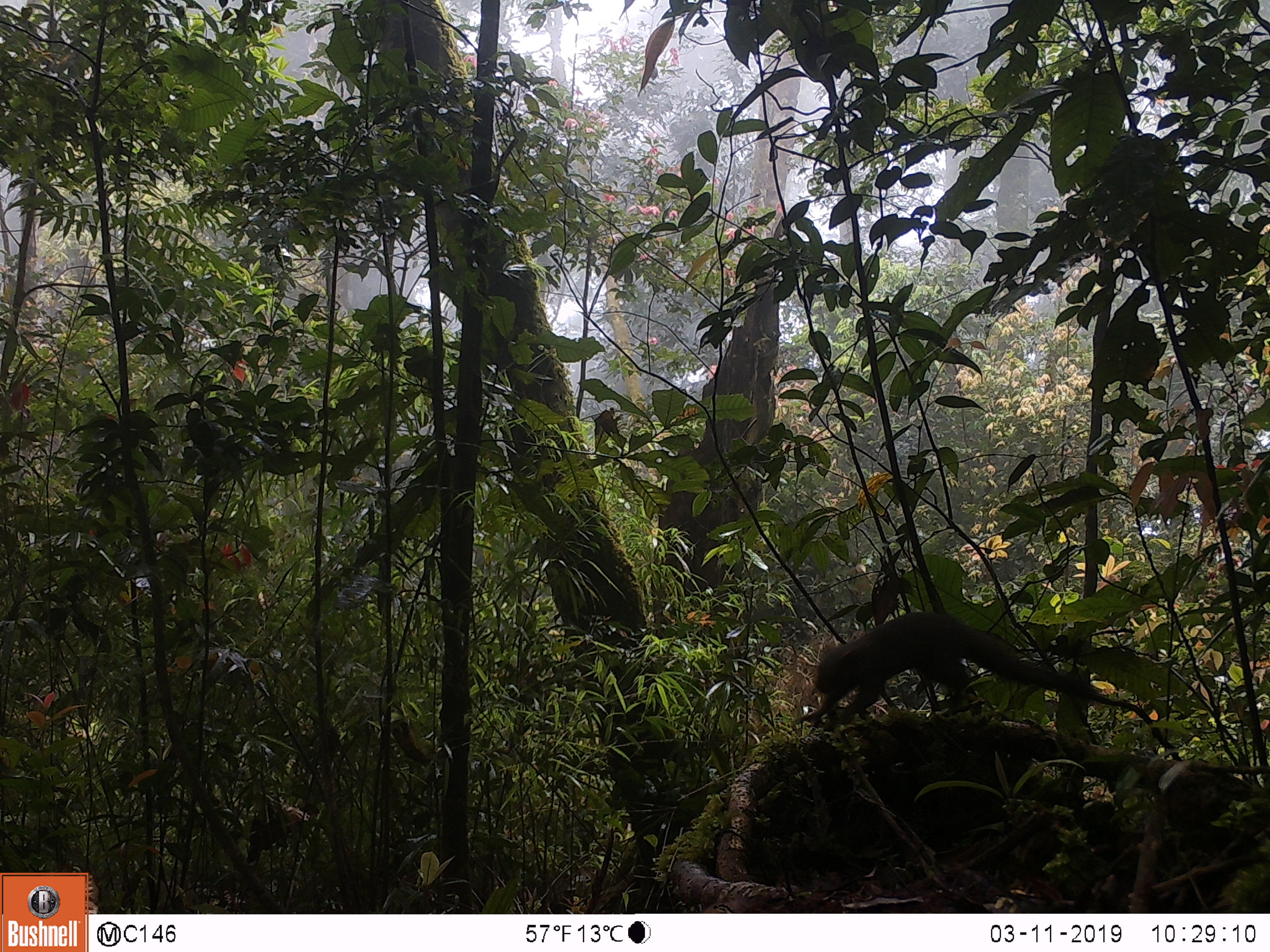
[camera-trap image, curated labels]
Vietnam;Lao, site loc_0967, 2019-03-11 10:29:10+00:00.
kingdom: Animalia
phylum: Chordata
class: Mammalia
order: Rodentia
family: Sciuridae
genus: Sciurus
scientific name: Sciurus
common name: squirrel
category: unidentified squirrel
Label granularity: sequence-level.